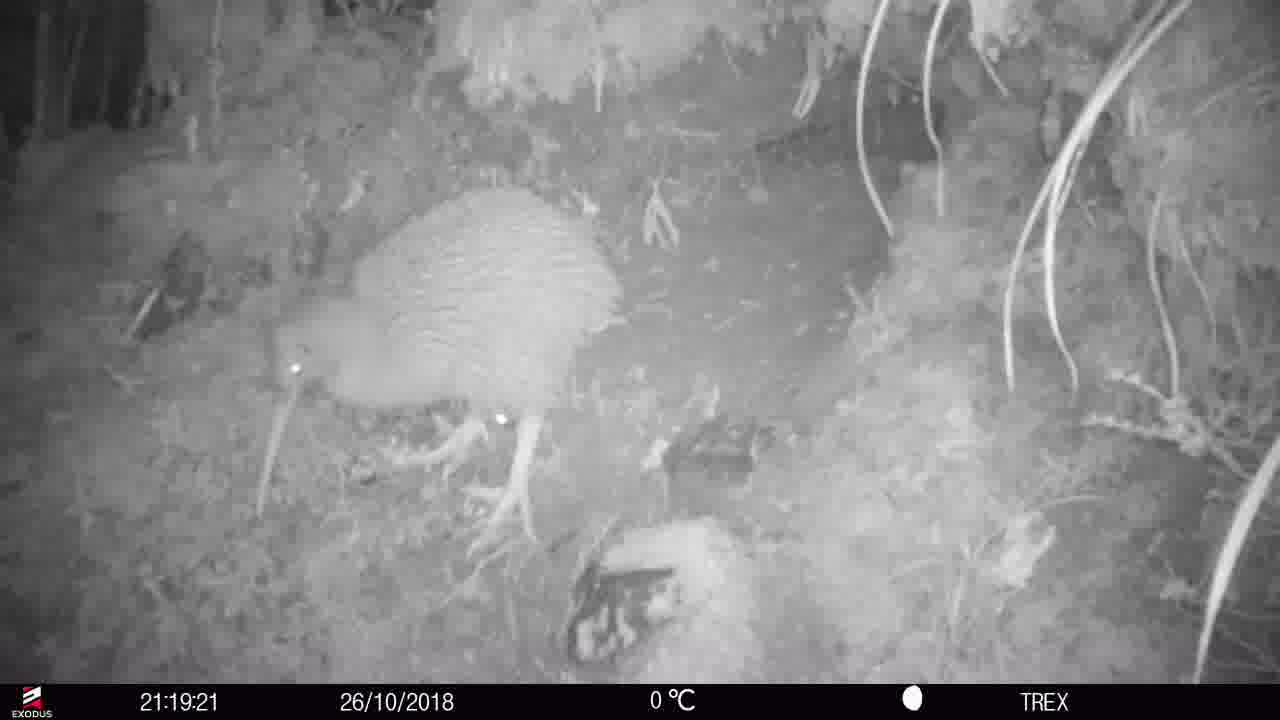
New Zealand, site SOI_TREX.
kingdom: Animalia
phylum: Chordata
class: Aves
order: Apterygiformes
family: Apterygidae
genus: Apteryx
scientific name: Apteryx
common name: kiwi